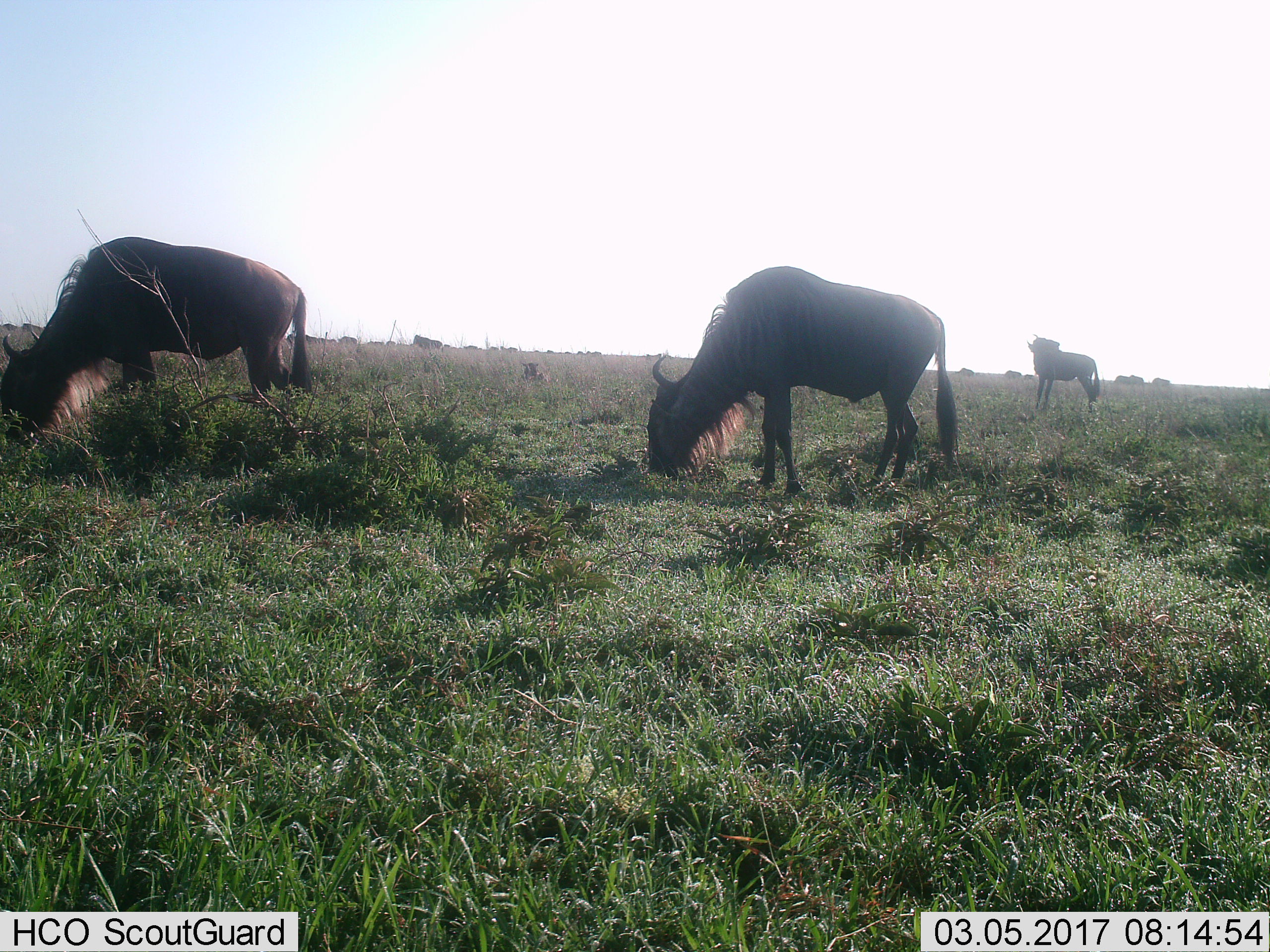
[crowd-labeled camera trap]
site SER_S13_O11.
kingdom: Animalia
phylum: Chordata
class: Mammalia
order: Artiodactyla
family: Bovidae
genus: Connochaetes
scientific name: Connochaetes taurinus taurinus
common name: blue wildebeest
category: wildebeestblue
Wildebeestblue (blue wildebeest) (Connochaetes taurinus taurinus), count 3. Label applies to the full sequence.